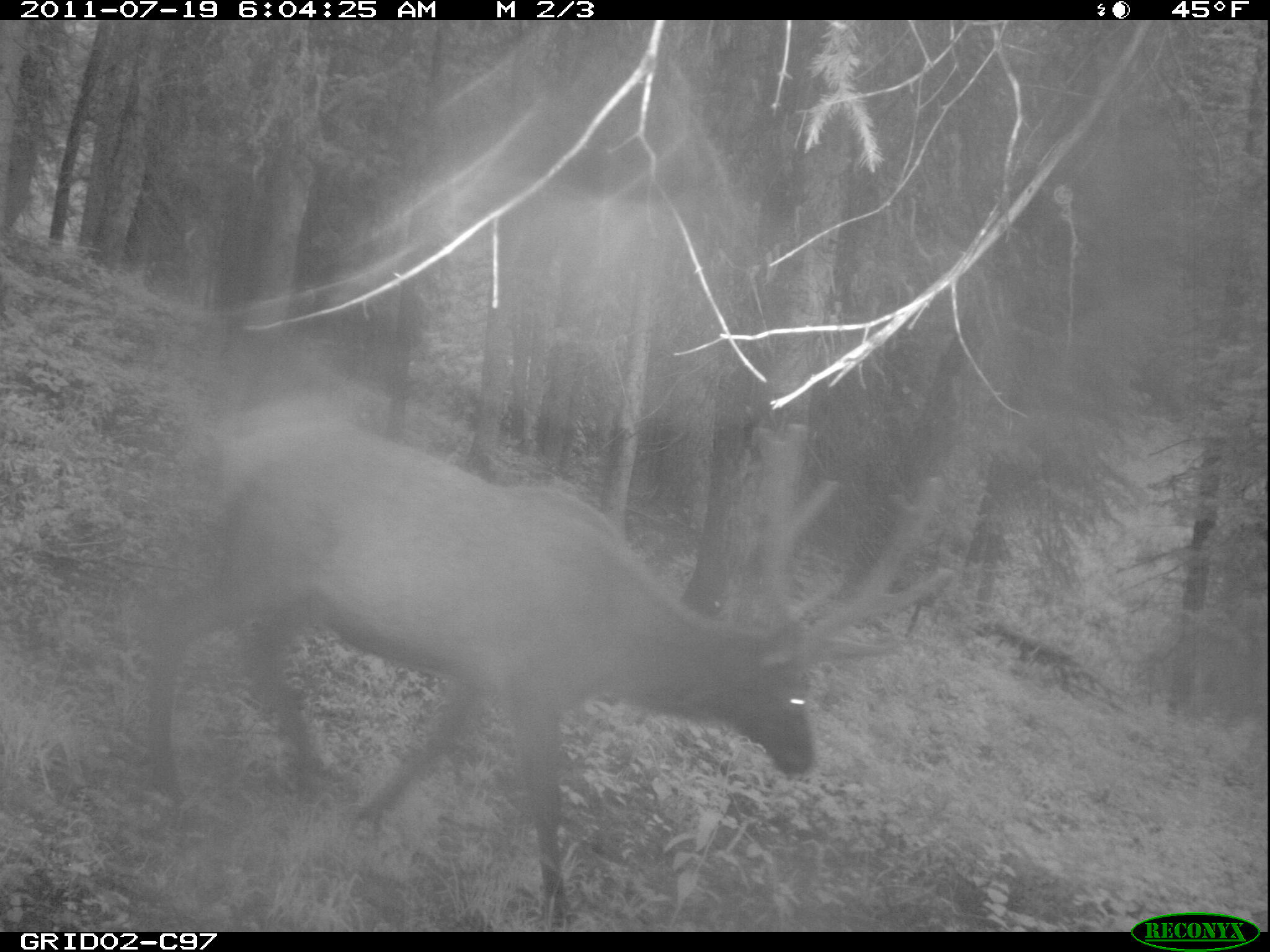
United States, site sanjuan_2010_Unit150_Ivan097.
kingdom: Animalia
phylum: Chordata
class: Mammalia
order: Artiodactyla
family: Cervidae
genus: Cervus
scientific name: Cervus elaphus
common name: red deer